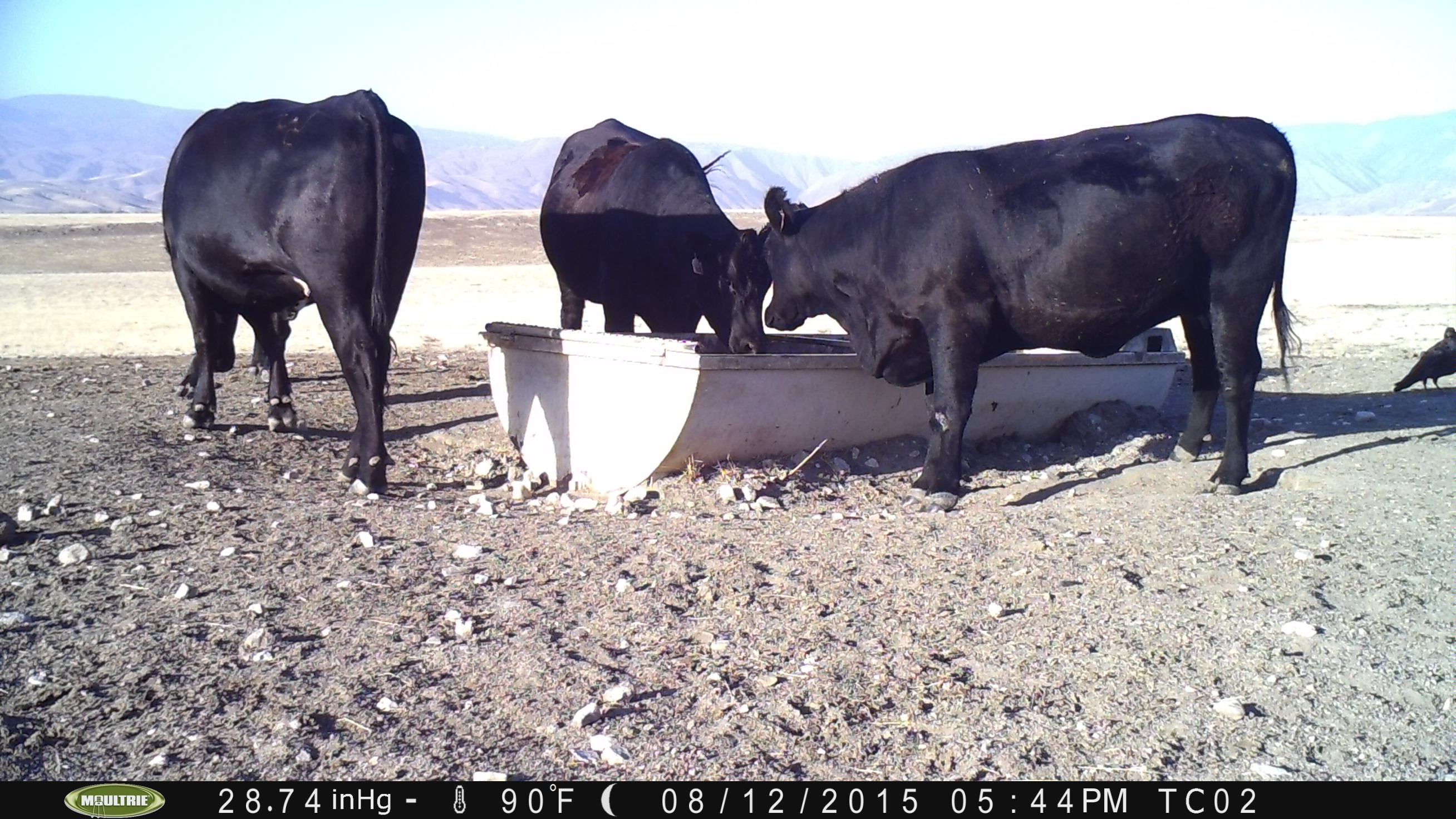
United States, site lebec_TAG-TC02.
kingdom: Animalia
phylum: Chordata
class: Mammalia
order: Artiodactyla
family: Bovidae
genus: Bos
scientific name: Bos taurus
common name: domestic cow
Bos taurus (domestic cow).